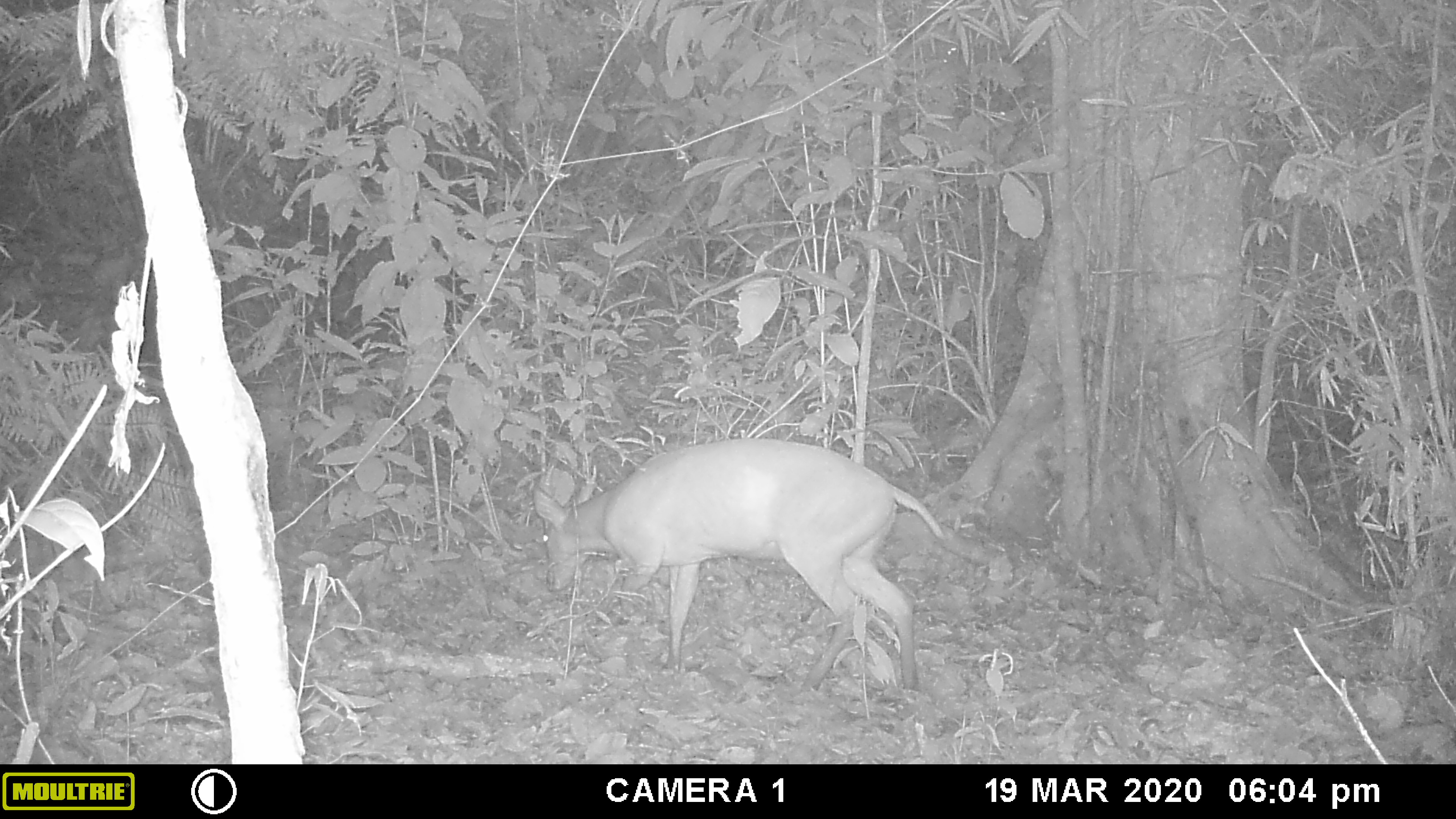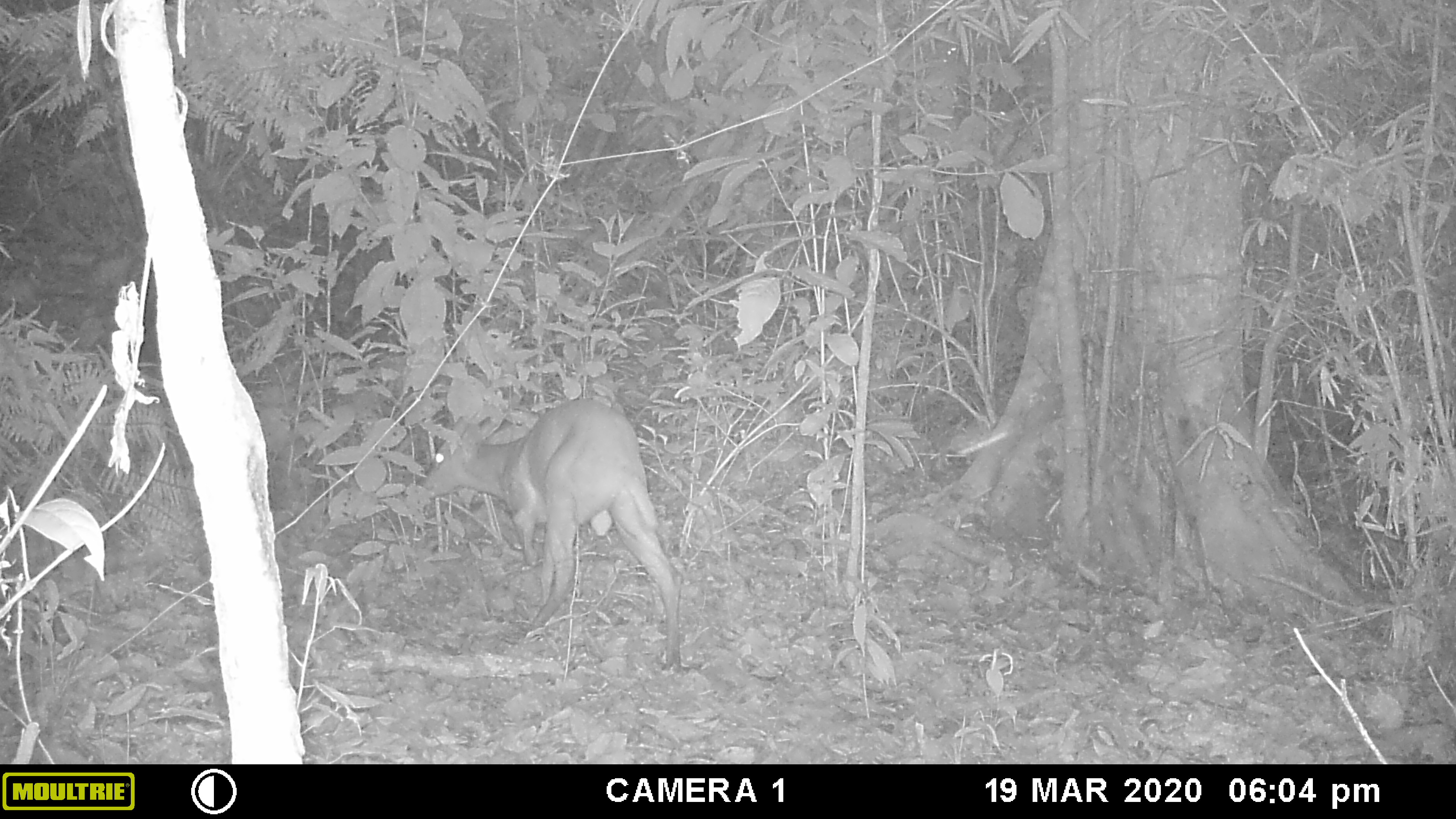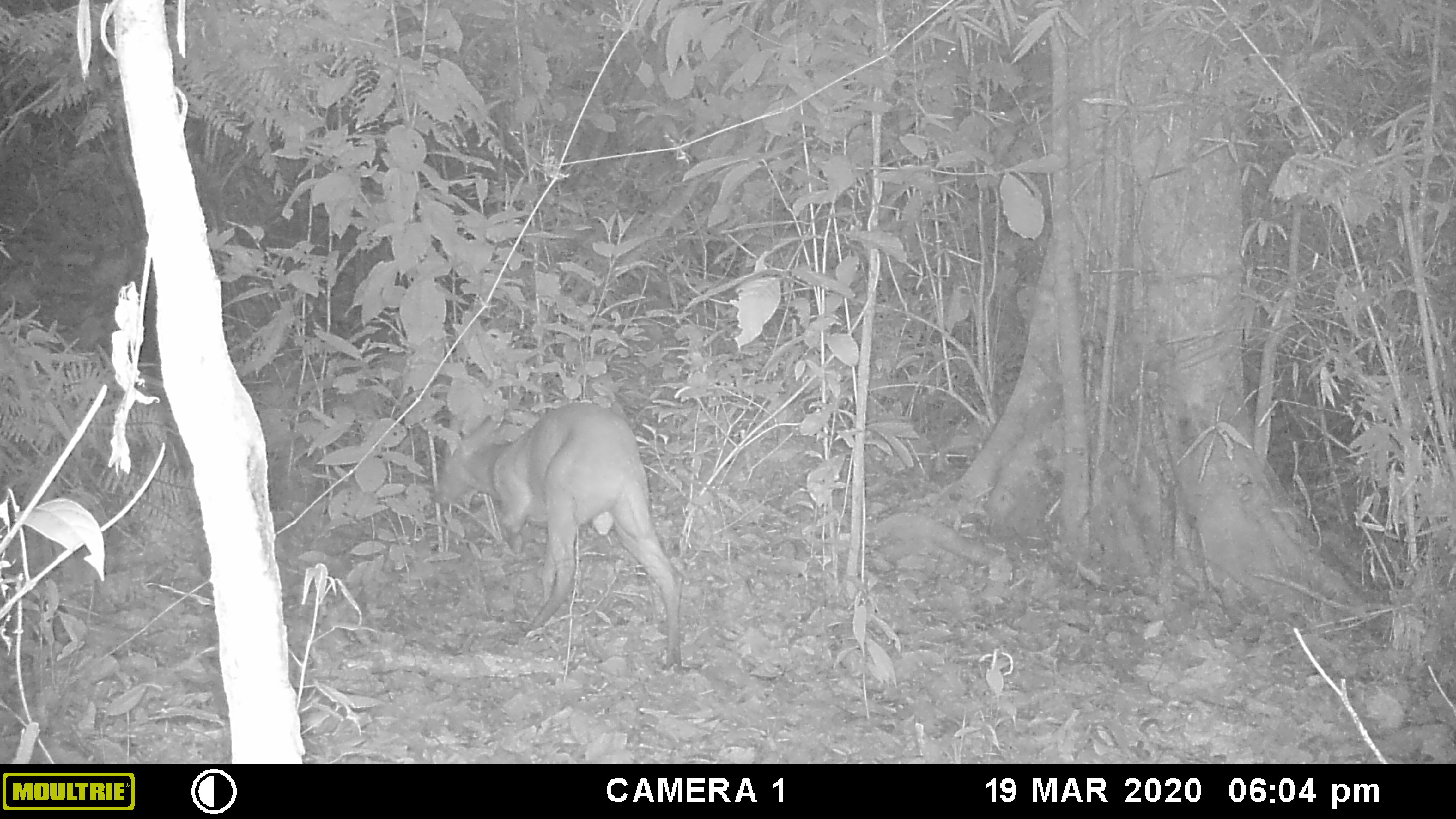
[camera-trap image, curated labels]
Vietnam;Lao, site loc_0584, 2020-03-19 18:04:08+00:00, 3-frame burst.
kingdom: Animalia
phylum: Chordata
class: Mammalia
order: Artiodactyla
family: Cervidae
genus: Muntiacus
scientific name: Muntiacus muntjak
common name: red muntjac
Red muntjac (Muntiacus muntjak). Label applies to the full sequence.